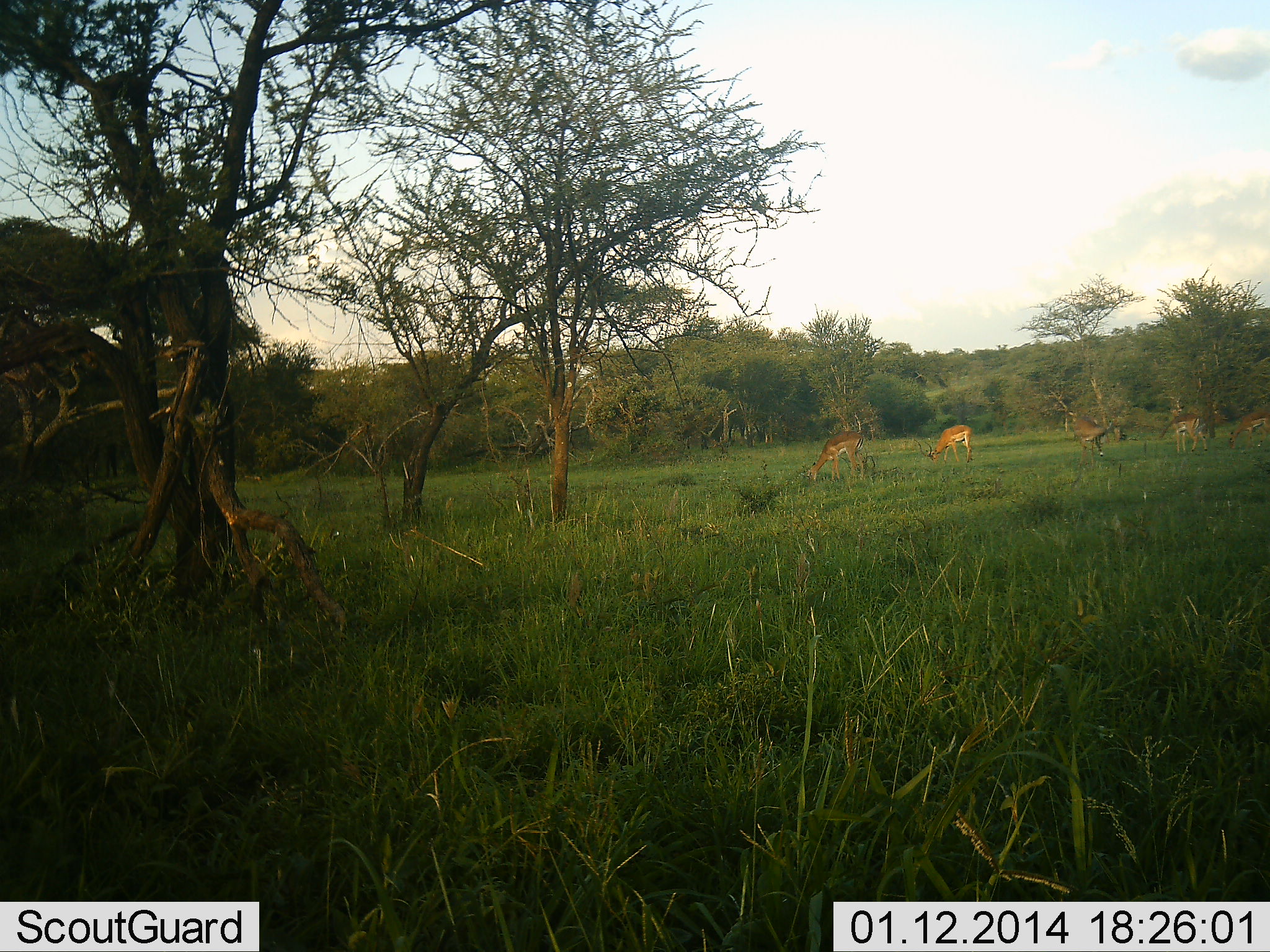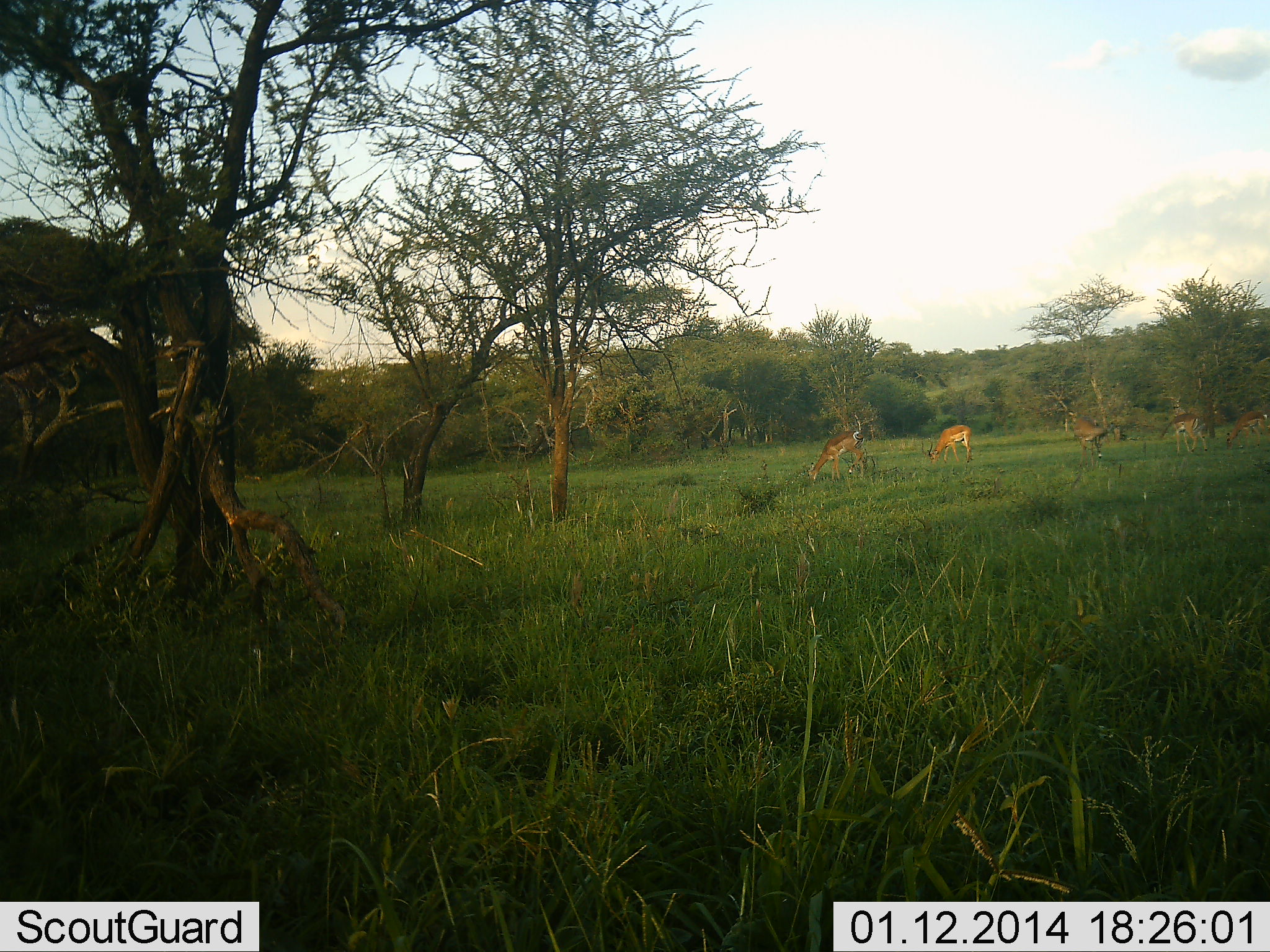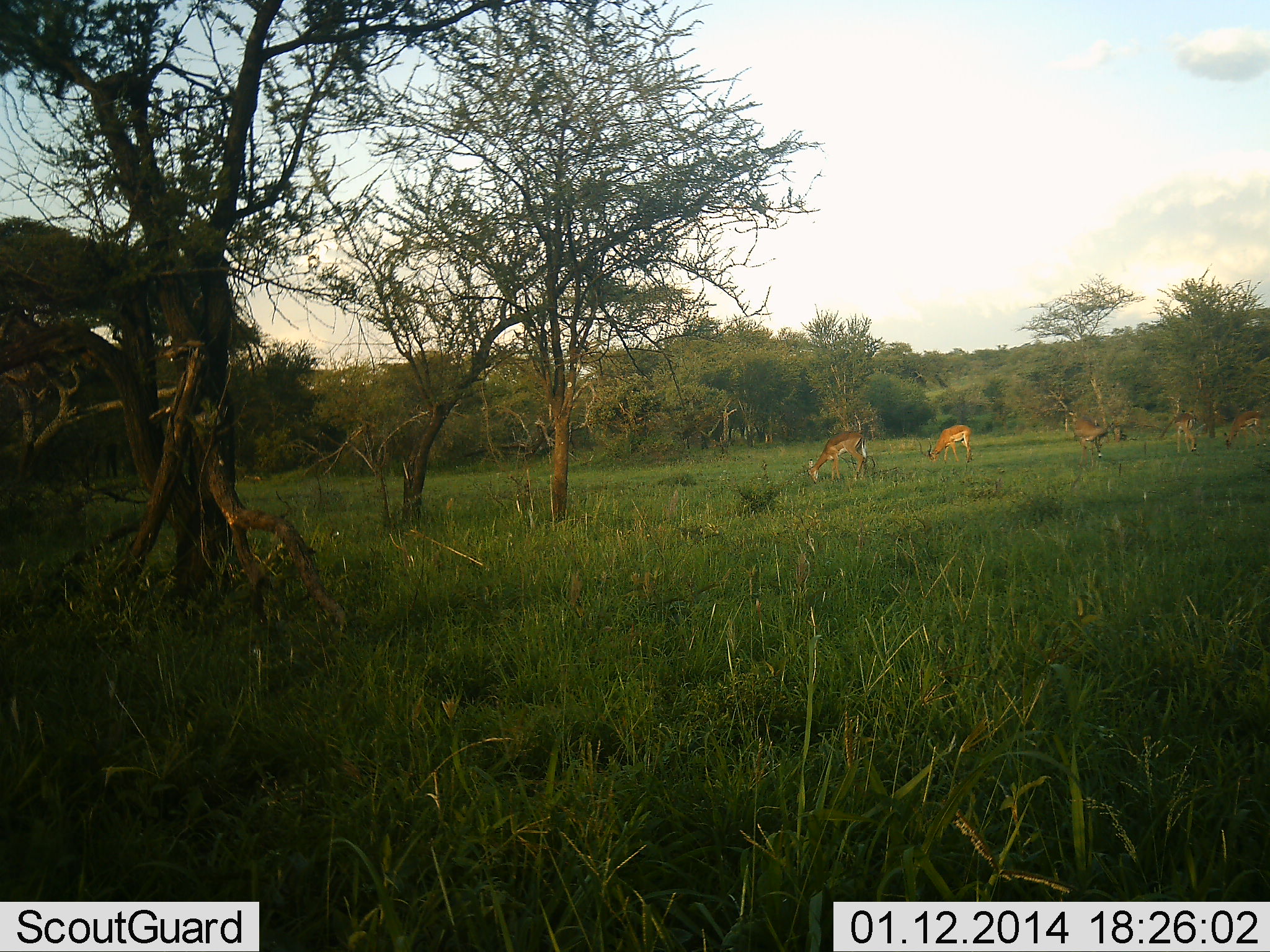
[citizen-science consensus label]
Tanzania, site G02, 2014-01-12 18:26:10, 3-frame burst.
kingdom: Animalia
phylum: Chordata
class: Mammalia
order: Artiodactyla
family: Bovidae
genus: Nanger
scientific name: Nanger granti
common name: grant's gazelle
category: gazellegrants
Gazellegrants (grant's gazelle) (Nanger granti), count 5. Behavior (volunteer vote fractions): standing 50%, resting 0%, moving 0%, interacting 0%. Young present (vote fraction): 0%. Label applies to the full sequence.